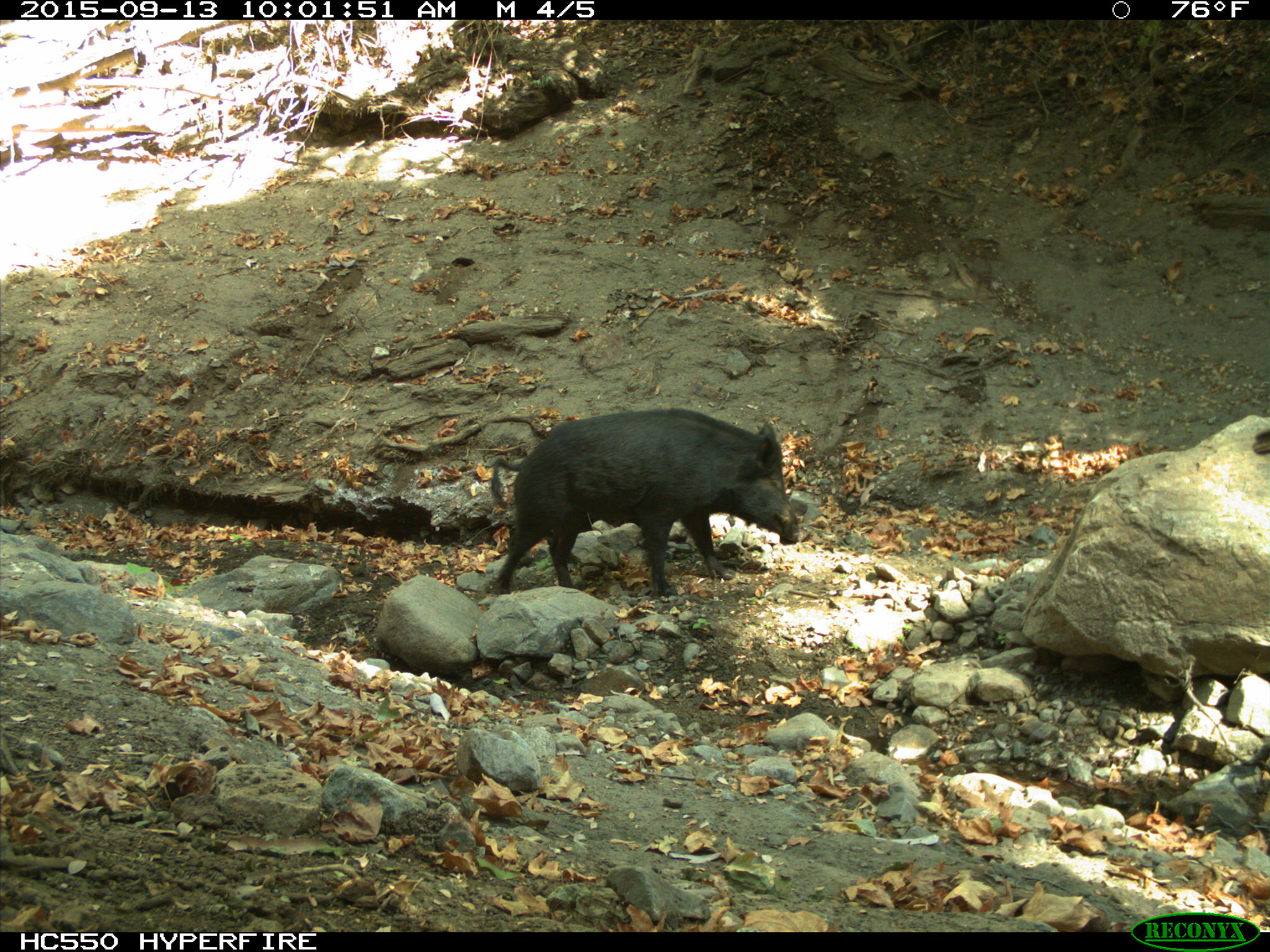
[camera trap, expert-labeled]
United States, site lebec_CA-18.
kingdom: Animalia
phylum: Chordata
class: Mammalia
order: Artiodactyla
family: Suidae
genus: Sus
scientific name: Sus scrofa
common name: wild boar